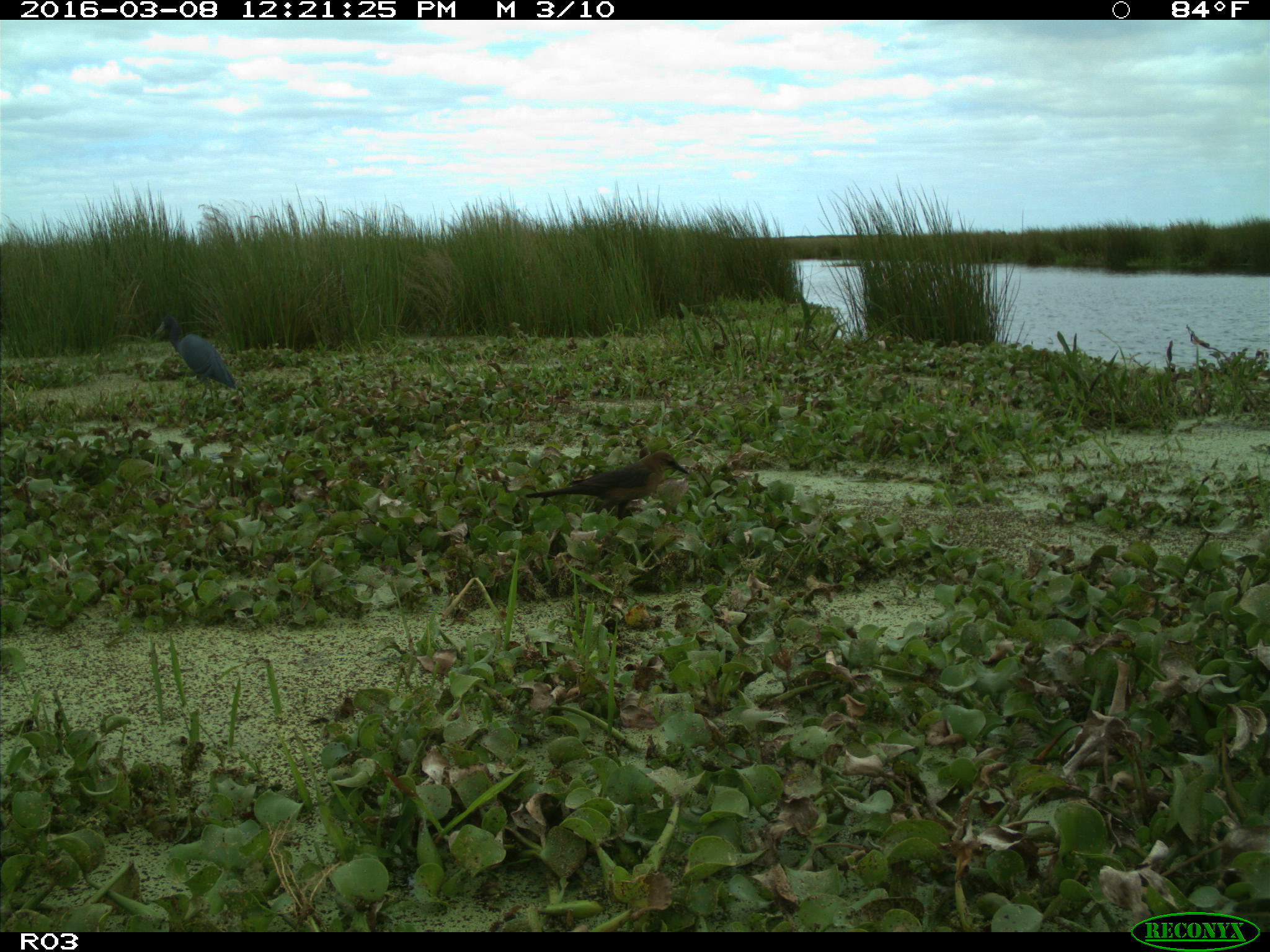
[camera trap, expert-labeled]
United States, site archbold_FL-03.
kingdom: Animalia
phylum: Chordata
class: Aves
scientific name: Aves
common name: birds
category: unidentified bird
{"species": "unidentified bird (birds) (Aves)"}